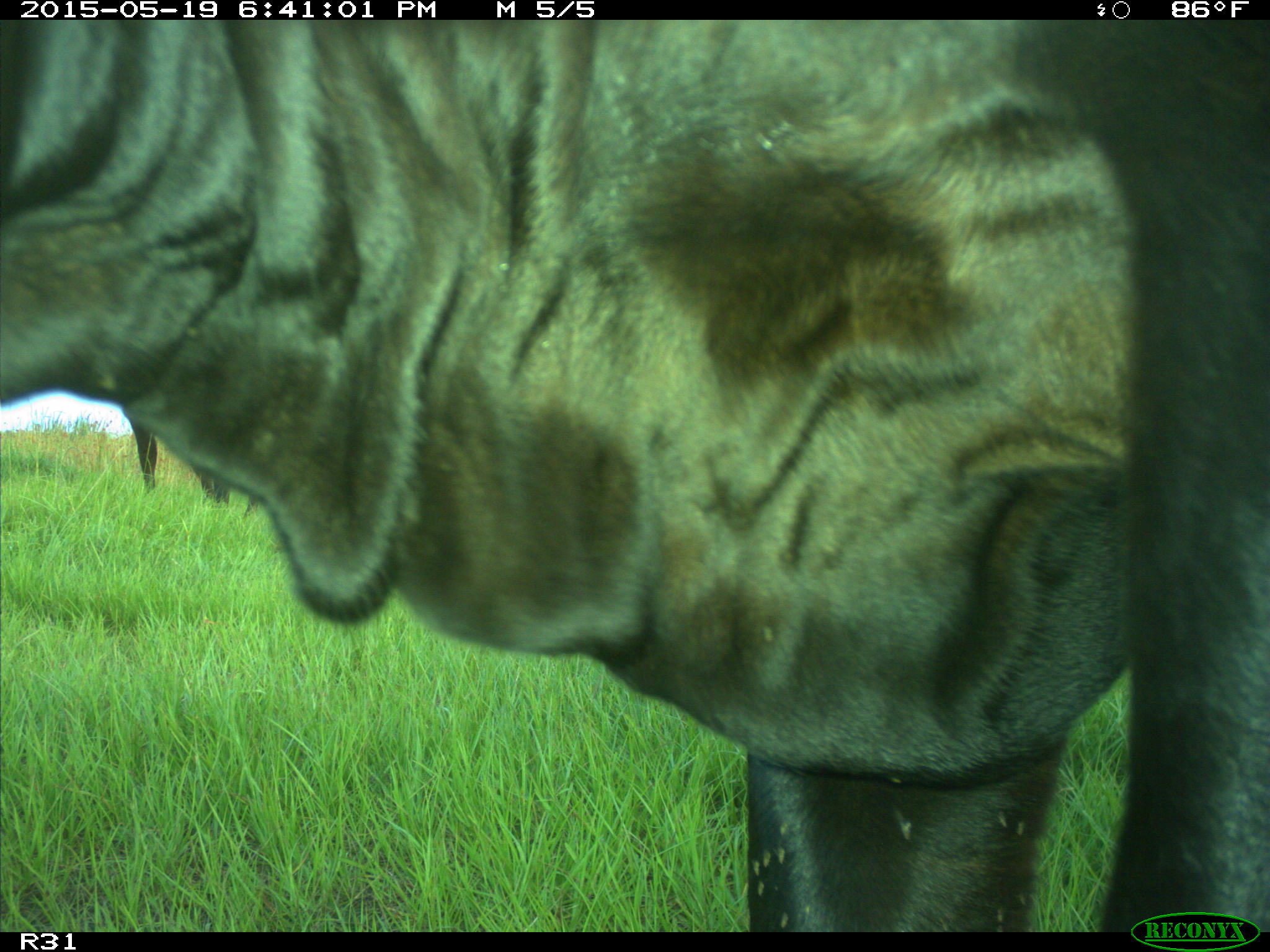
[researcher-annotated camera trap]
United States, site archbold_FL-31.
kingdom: Animalia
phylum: Chordata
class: Mammalia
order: Artiodactyla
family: Bovidae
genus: Bos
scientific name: Bos taurus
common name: domestic cow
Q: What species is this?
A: Bos taurus (domestic cow).